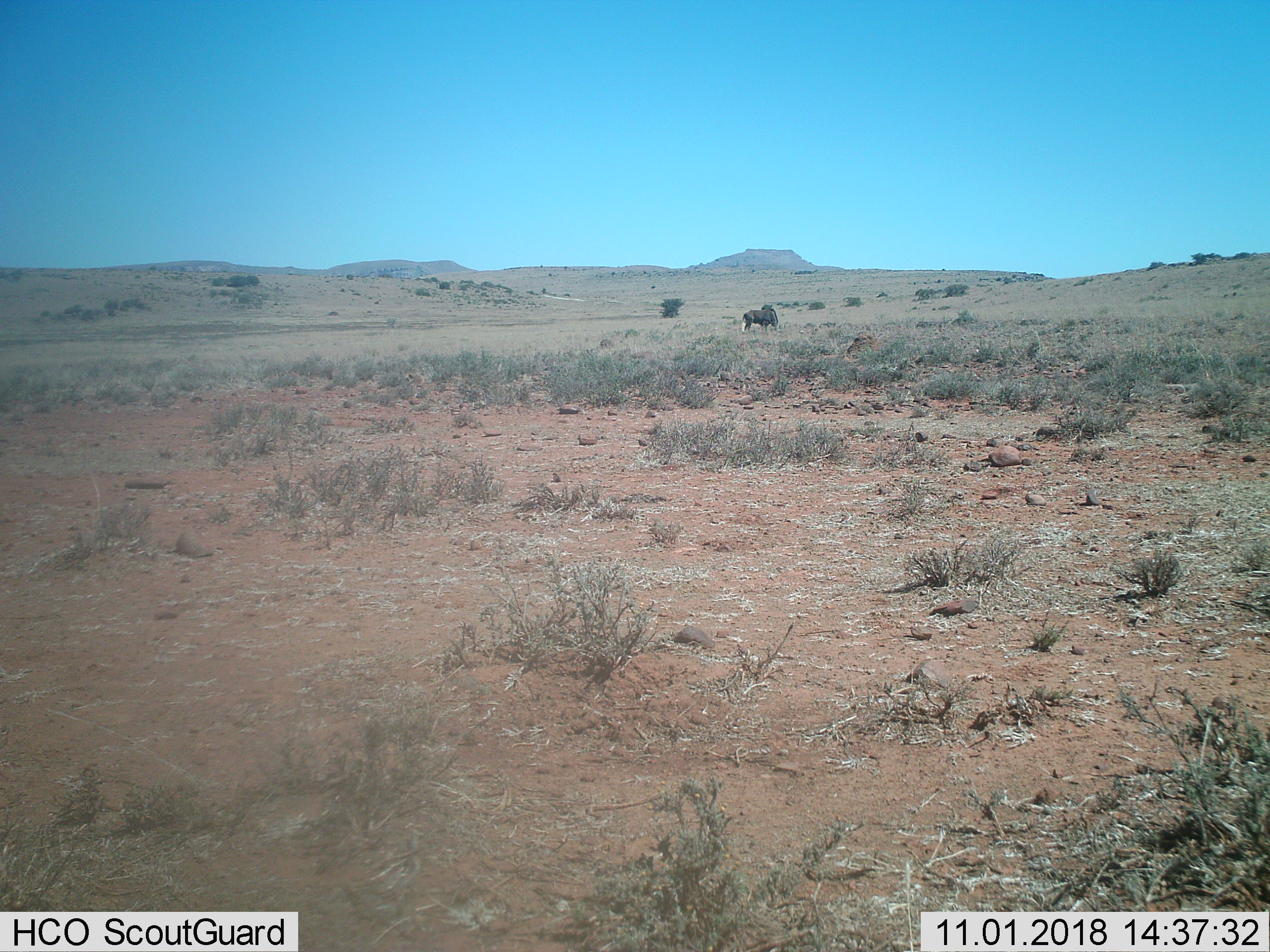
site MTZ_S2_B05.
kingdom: Animalia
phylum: Chordata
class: Mammalia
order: Artiodactyla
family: Bovidae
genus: Connochaetes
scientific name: Connochaetes gnou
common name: black wildebeest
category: wildebeestblack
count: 1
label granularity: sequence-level